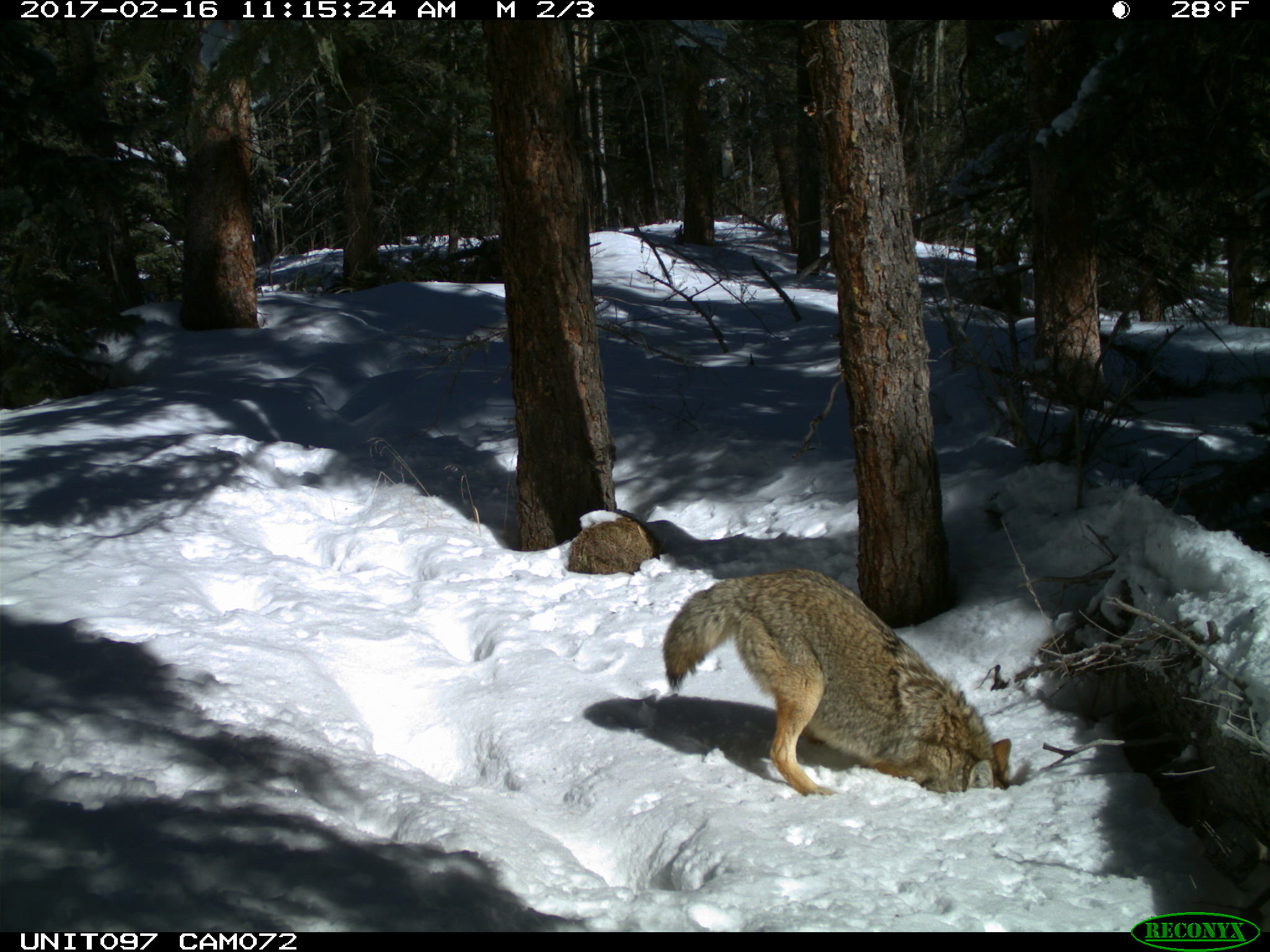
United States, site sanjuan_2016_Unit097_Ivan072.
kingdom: Animalia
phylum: Chordata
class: Mammalia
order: Carnivora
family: Canidae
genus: Canis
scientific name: Canis latrans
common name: coyote